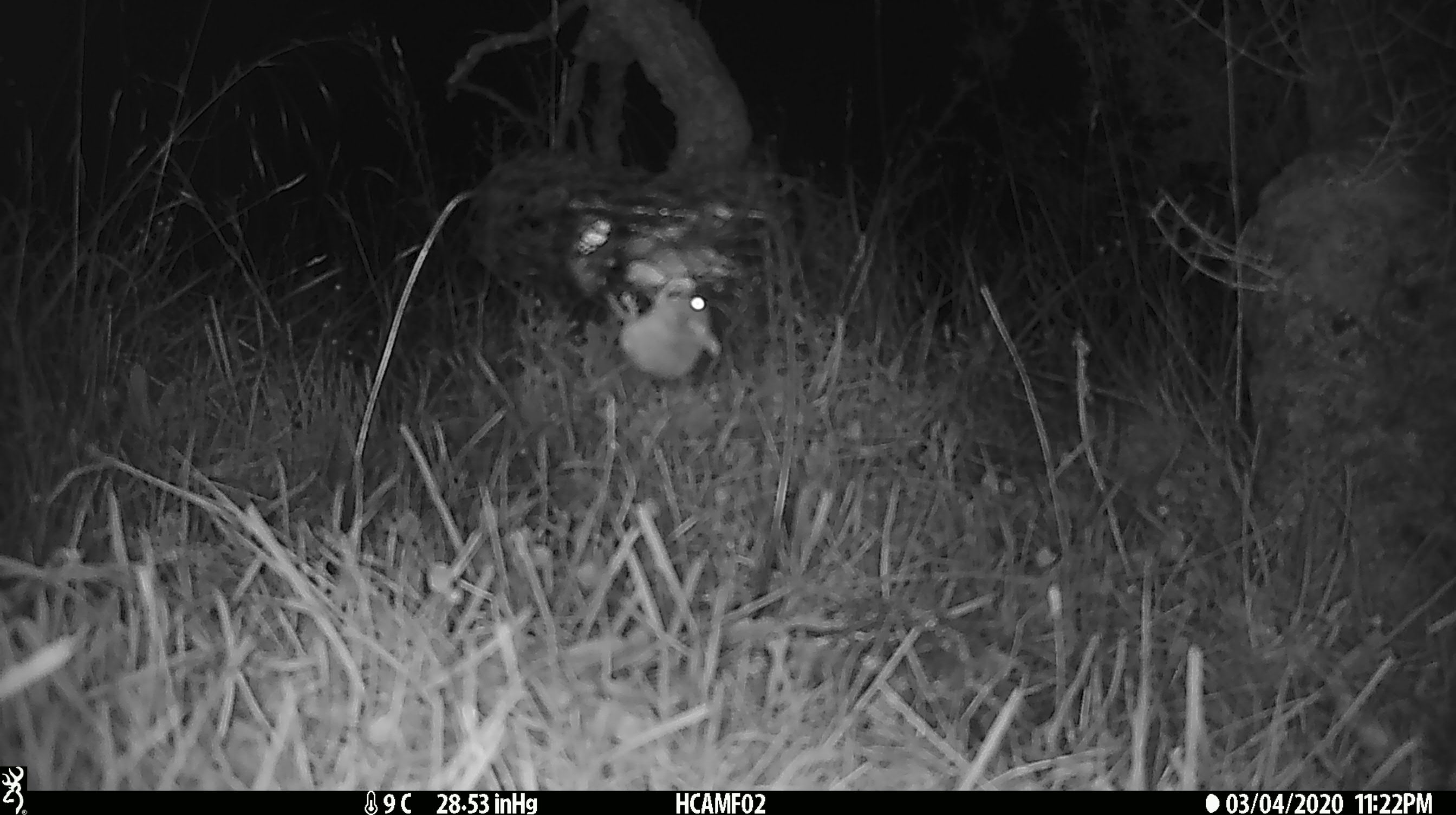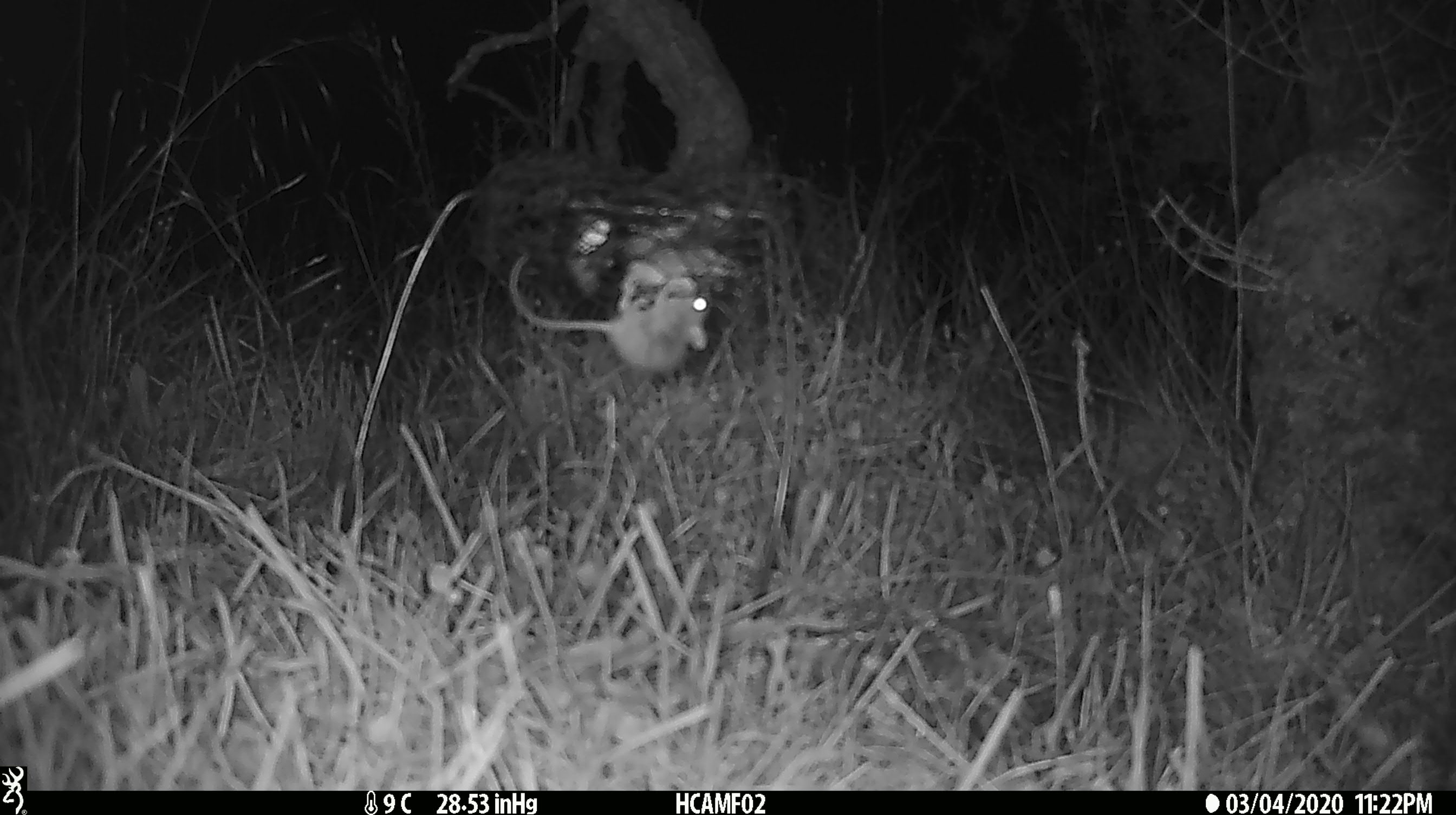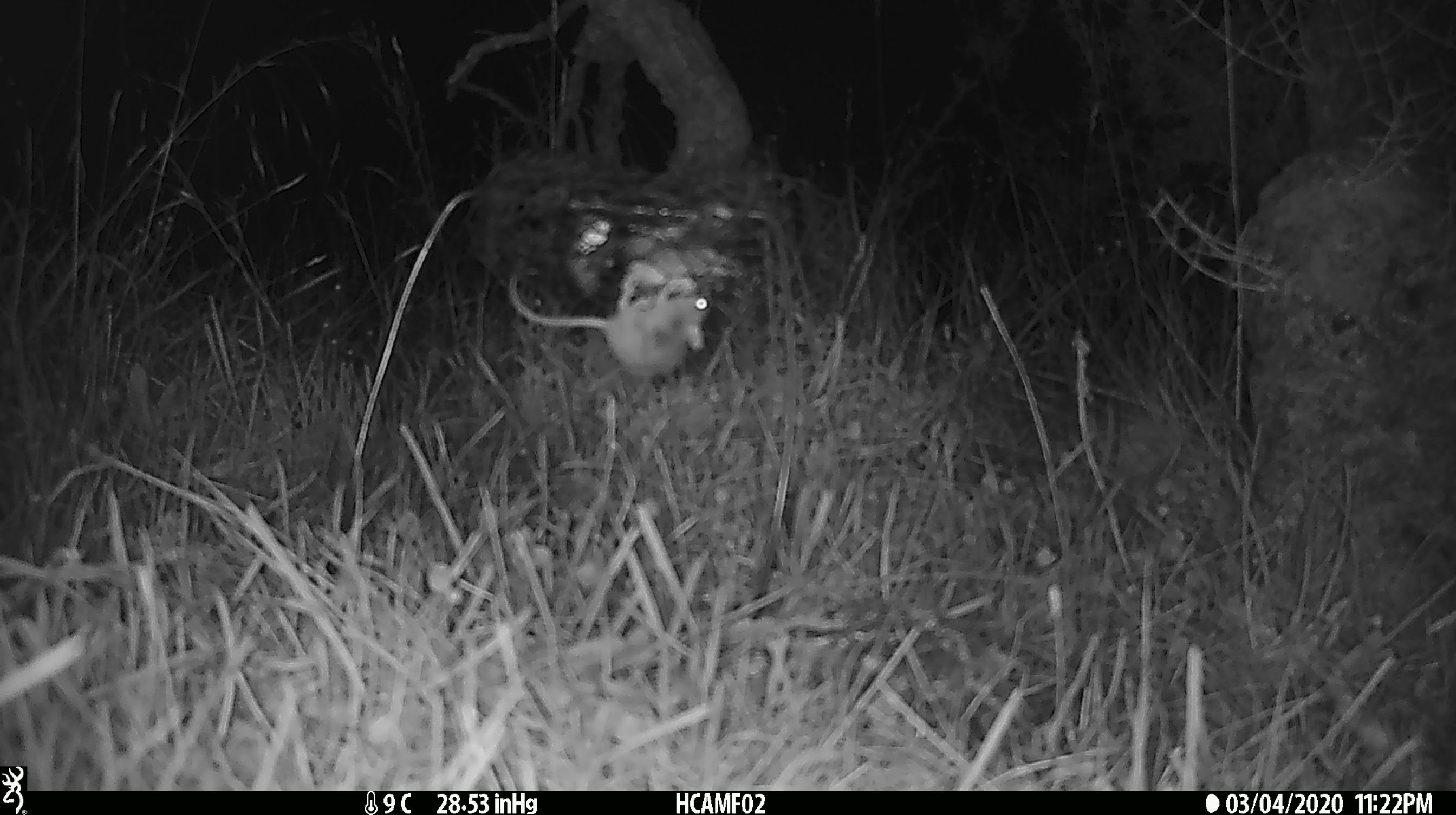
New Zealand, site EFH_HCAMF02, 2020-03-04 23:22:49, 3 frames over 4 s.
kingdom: Animalia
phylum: Chordata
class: Mammalia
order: Rodentia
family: Muridae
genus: Mus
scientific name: Mus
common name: mouse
Mouse (Mus).